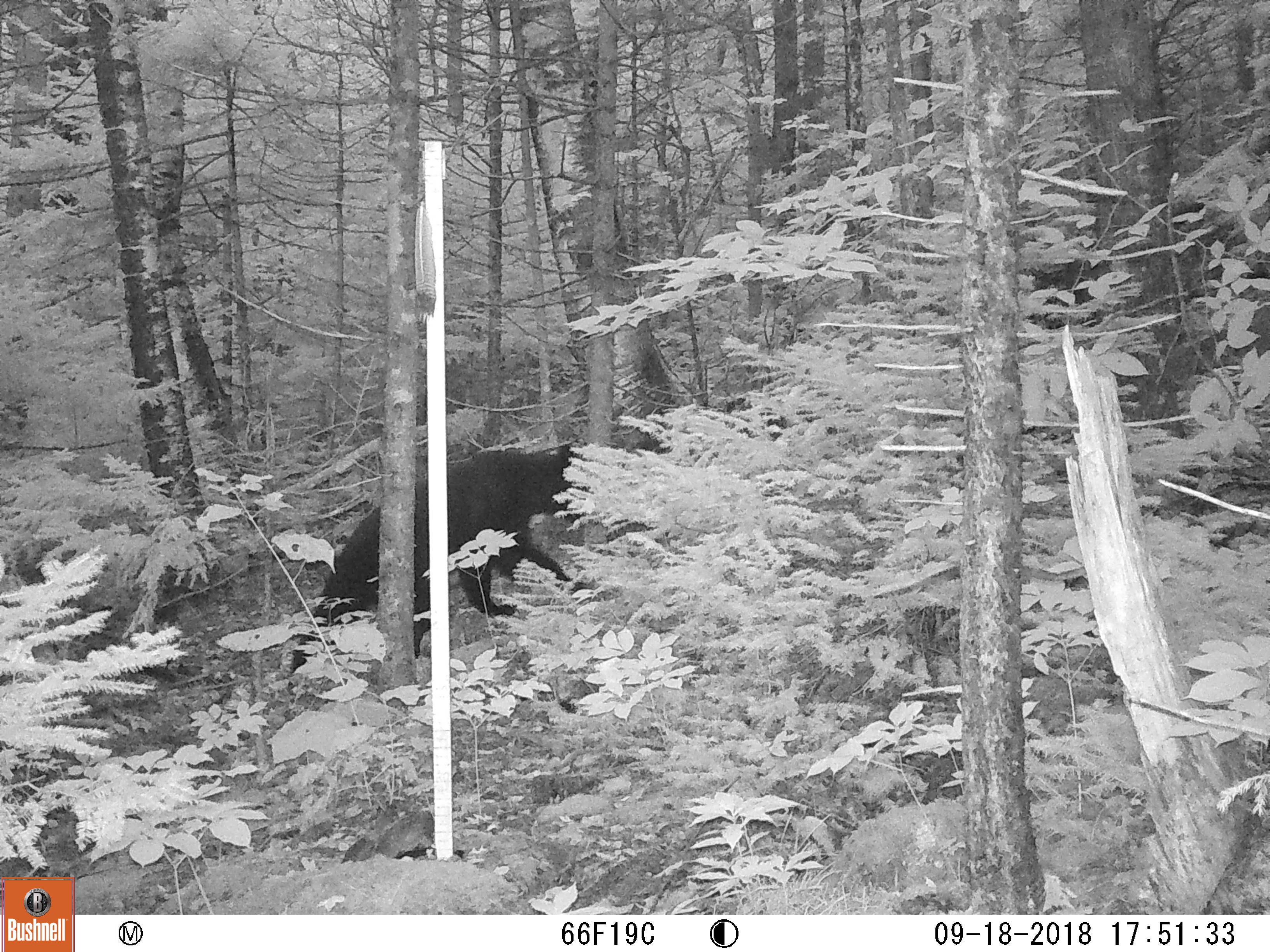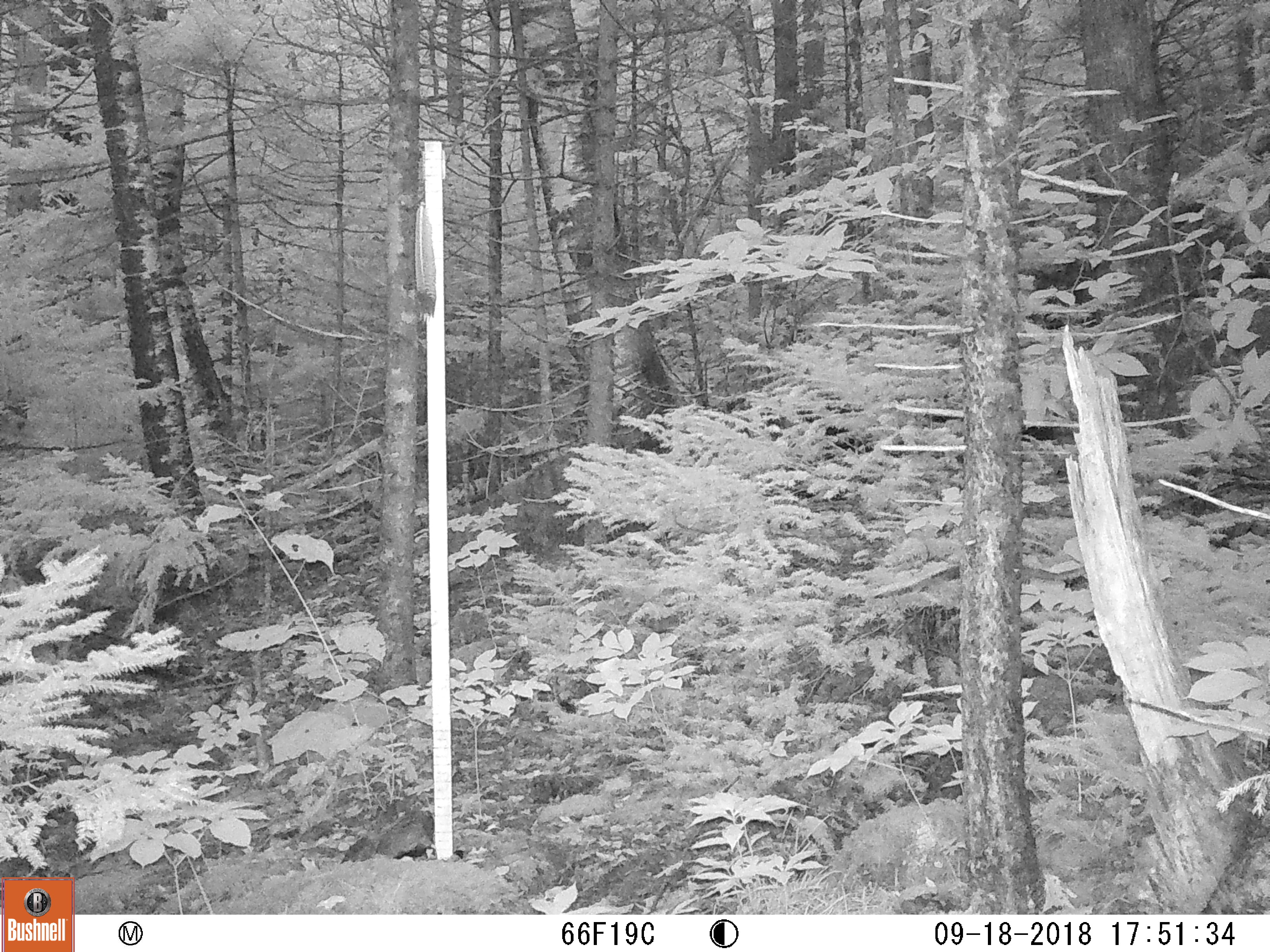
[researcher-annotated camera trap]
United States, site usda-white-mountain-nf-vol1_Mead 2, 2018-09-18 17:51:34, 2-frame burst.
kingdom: Animalia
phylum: Chordata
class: Mammalia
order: Carnivora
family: Ursidae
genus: Ursus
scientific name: Ursus americanus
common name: black bear